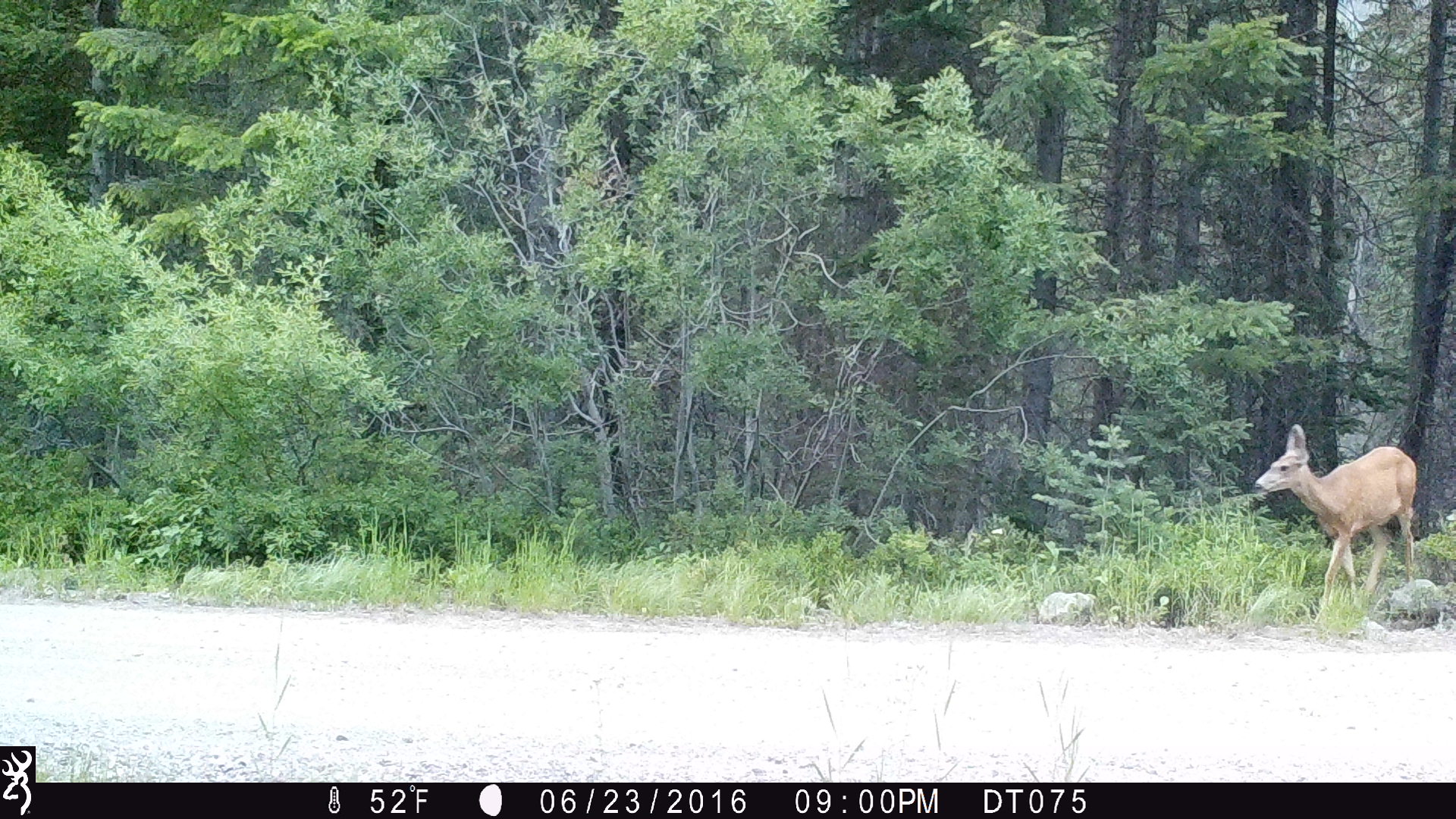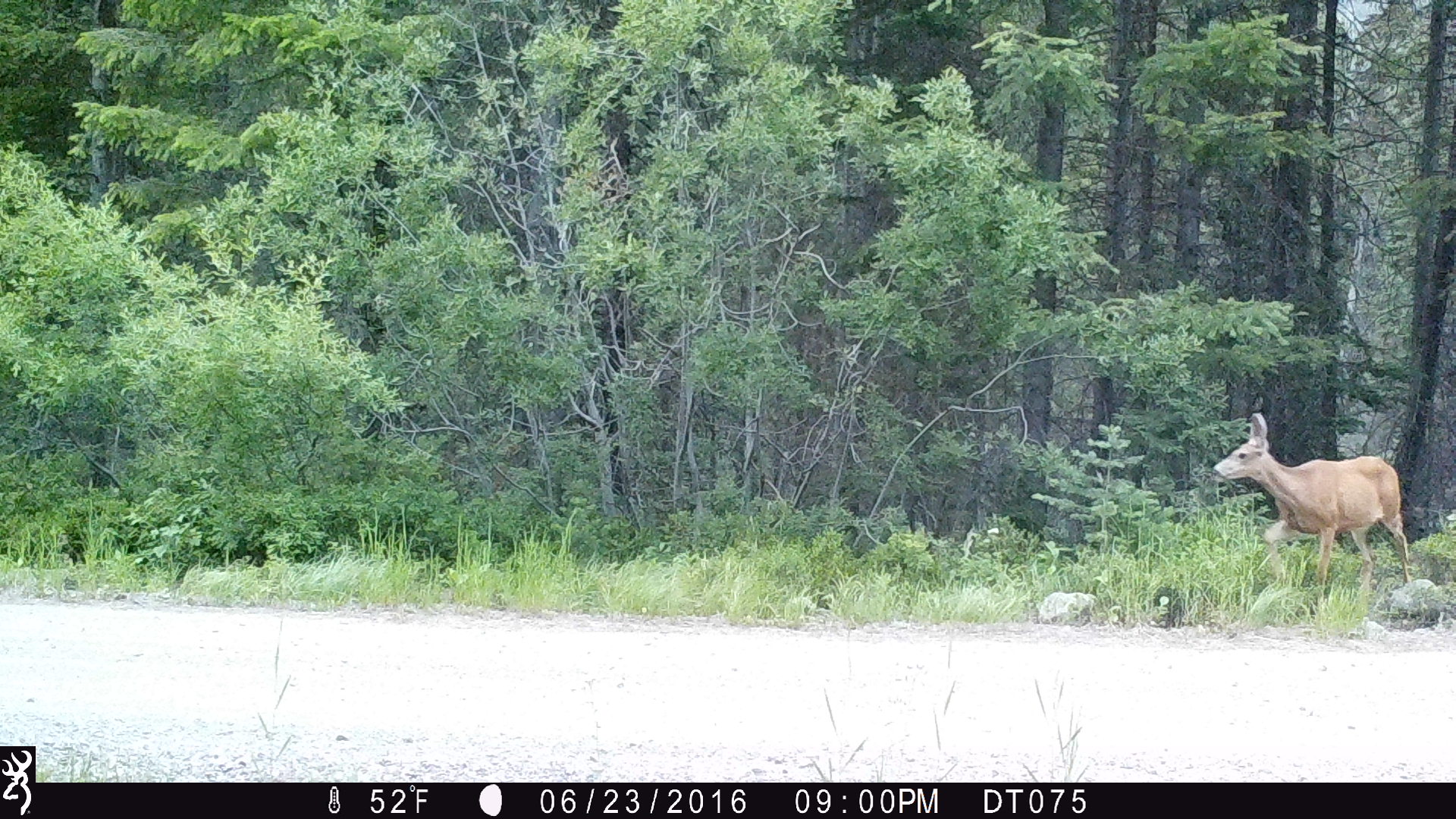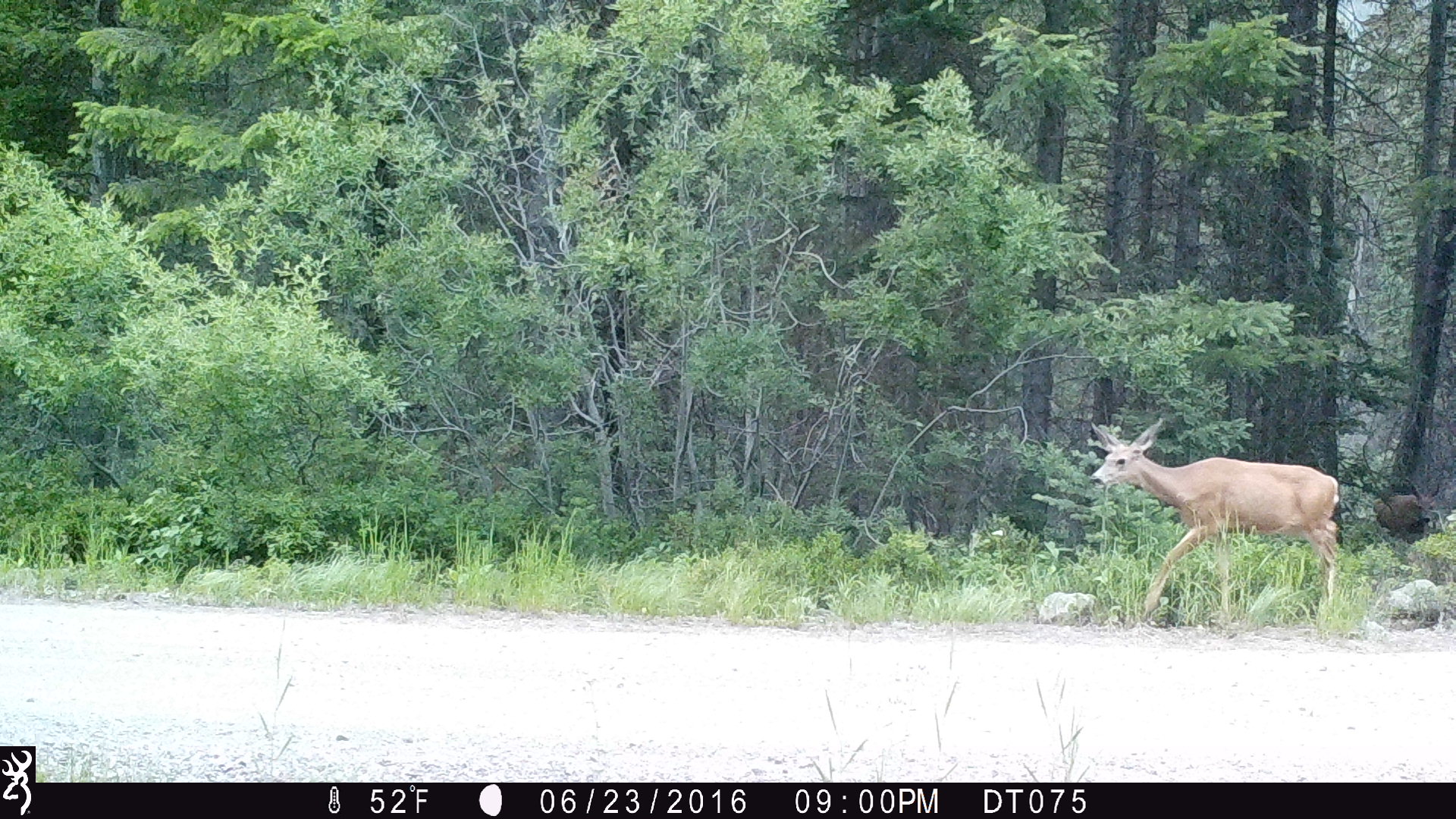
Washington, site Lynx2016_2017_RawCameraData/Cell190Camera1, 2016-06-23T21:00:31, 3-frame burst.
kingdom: Animalia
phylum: Chordata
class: Mammalia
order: Artiodactyla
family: Cervidae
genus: Odocoileus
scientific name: Odocoileus hemionus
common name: mule deer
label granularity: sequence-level